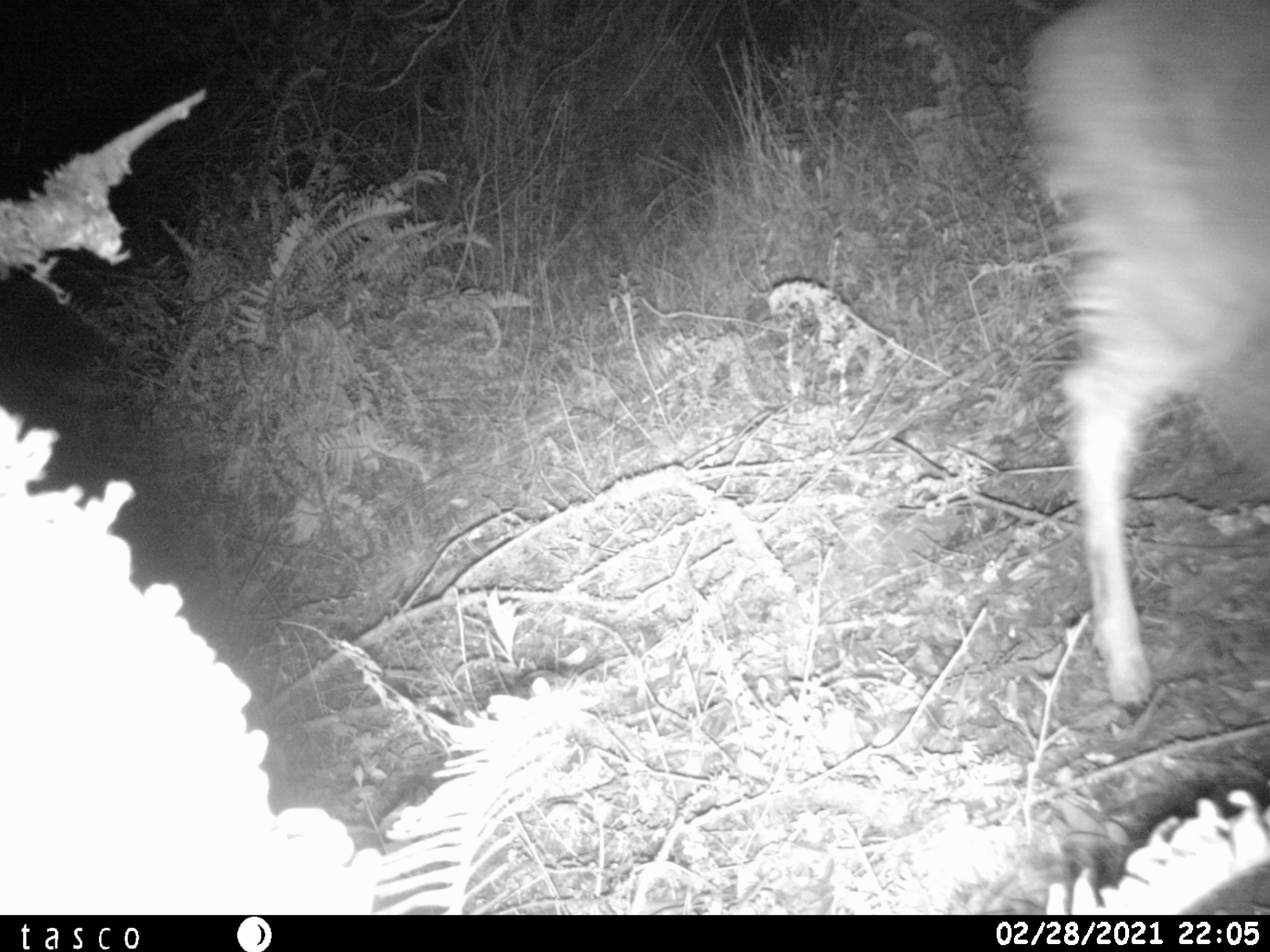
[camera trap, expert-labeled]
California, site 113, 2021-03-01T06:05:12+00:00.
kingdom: Animalia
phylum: Chordata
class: Mammalia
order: Artiodactyla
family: Cervidae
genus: Odocoileus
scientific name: Odocoileus hemionus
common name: mule deer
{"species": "mule deer (Odocoileus hemionus)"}